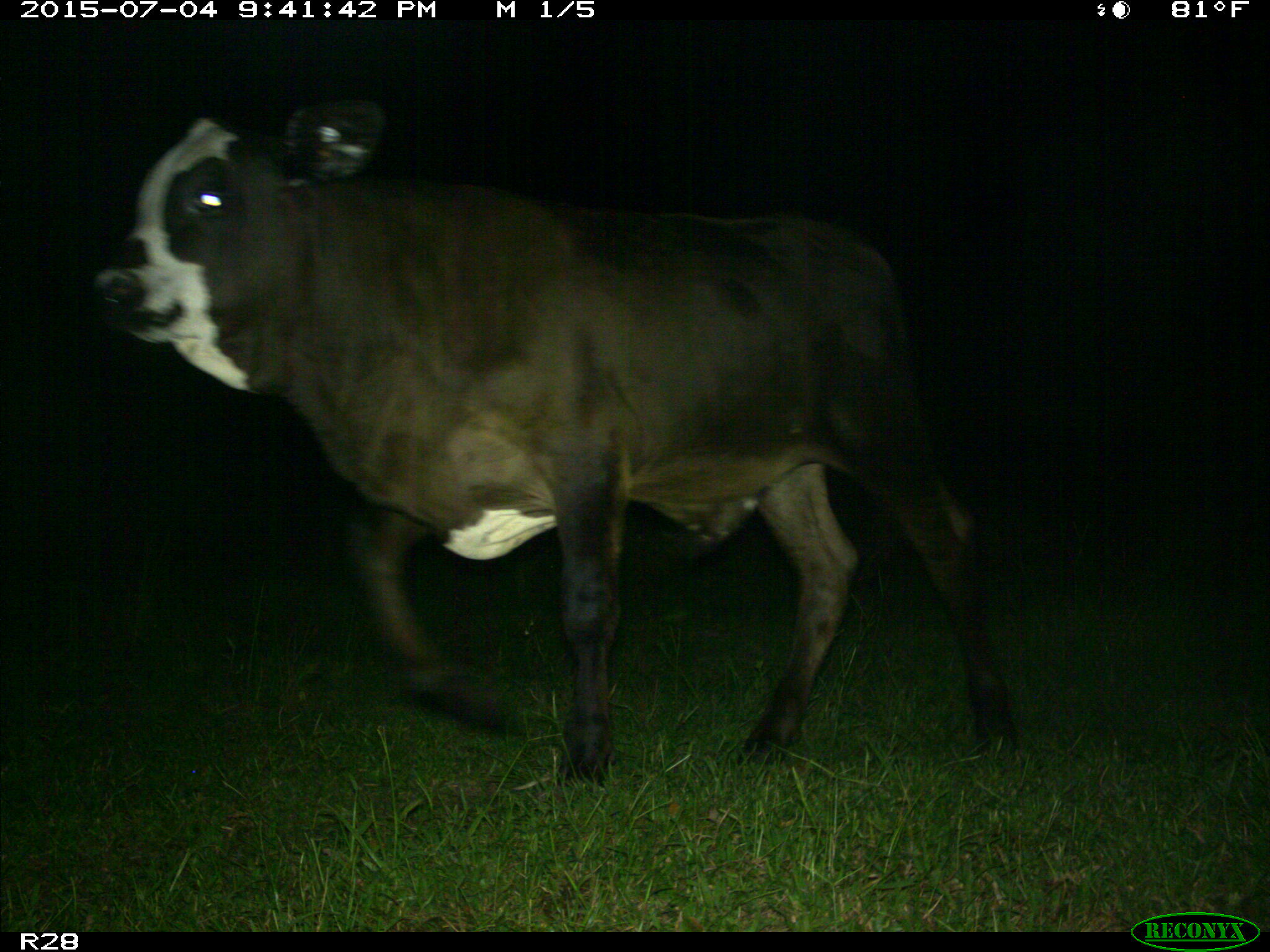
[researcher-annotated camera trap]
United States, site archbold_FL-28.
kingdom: Animalia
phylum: Chordata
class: Mammalia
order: Artiodactyla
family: Bovidae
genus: Bos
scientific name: Bos taurus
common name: domestic cow